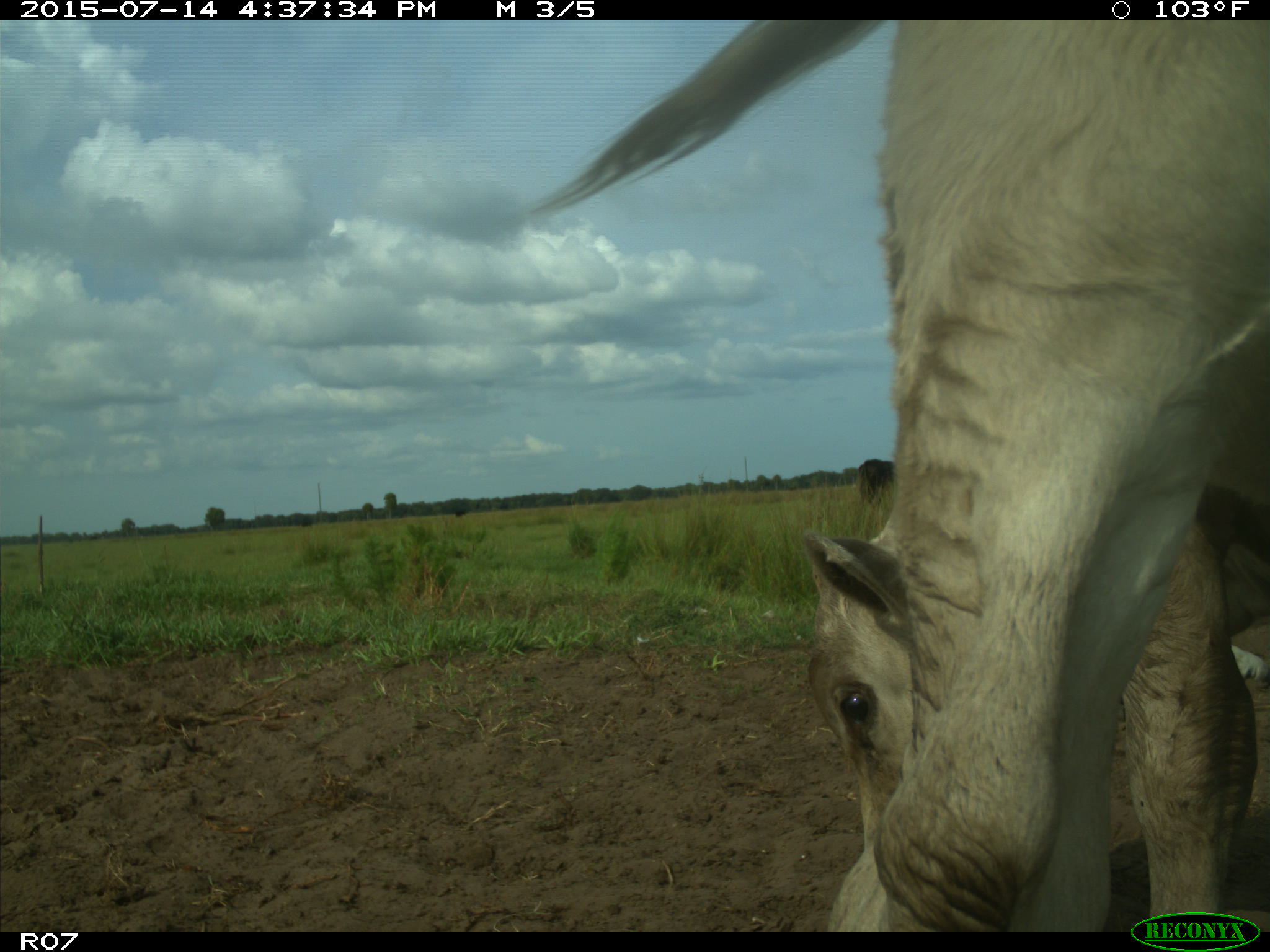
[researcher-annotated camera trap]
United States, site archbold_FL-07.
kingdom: Animalia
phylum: Chordata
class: Mammalia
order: Artiodactyla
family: Bovidae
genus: Bos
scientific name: Bos taurus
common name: domestic cow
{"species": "Bos taurus (domestic cow)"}